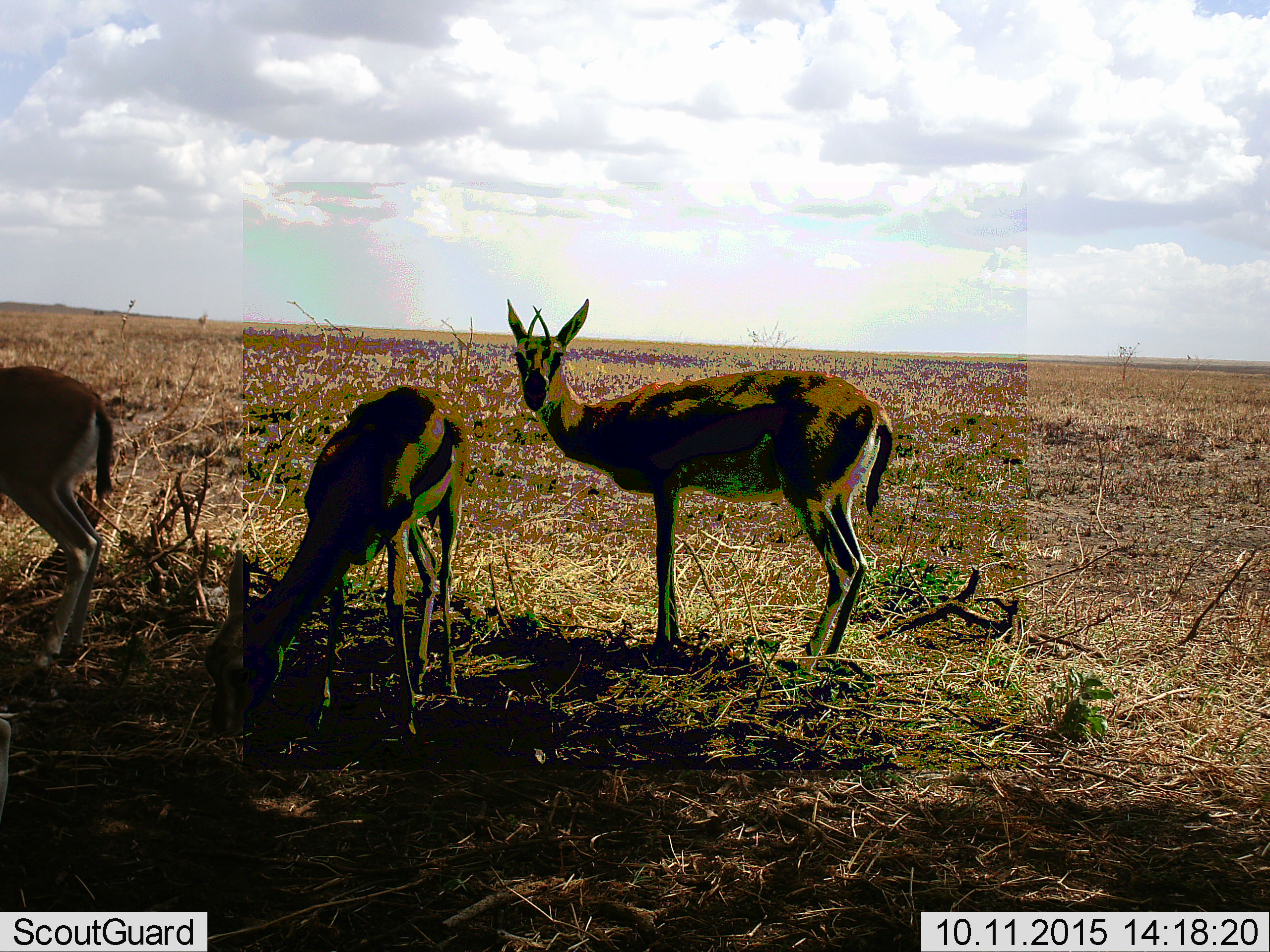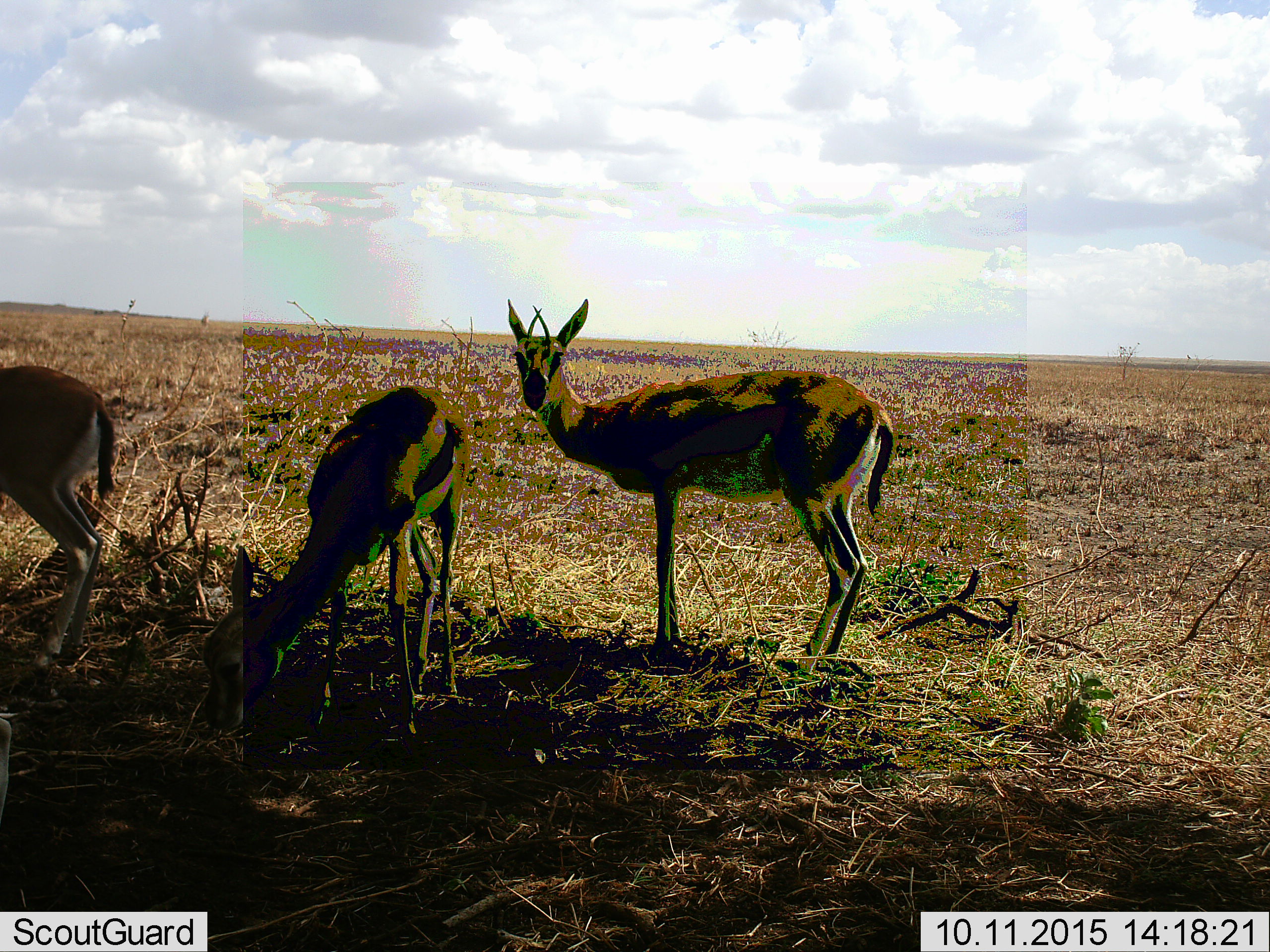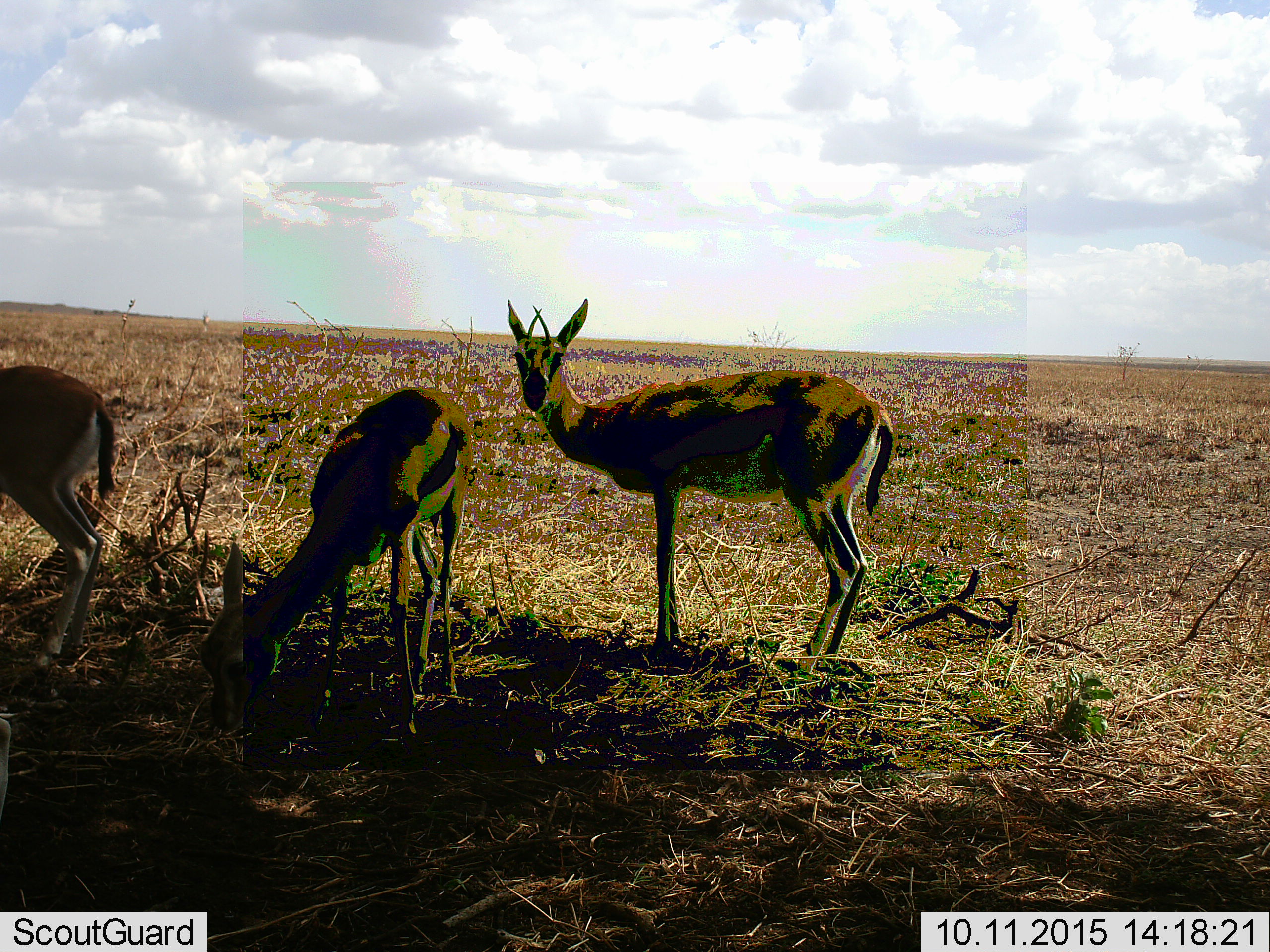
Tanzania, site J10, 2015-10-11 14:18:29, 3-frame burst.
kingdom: Animalia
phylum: Chordata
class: Mammalia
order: Artiodactyla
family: Bovidae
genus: Eudorcas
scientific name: Eudorcas thomsonii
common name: thomson's gazelle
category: gazellethomsons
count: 3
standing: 86%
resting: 29%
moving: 14%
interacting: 14%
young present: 14%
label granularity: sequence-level